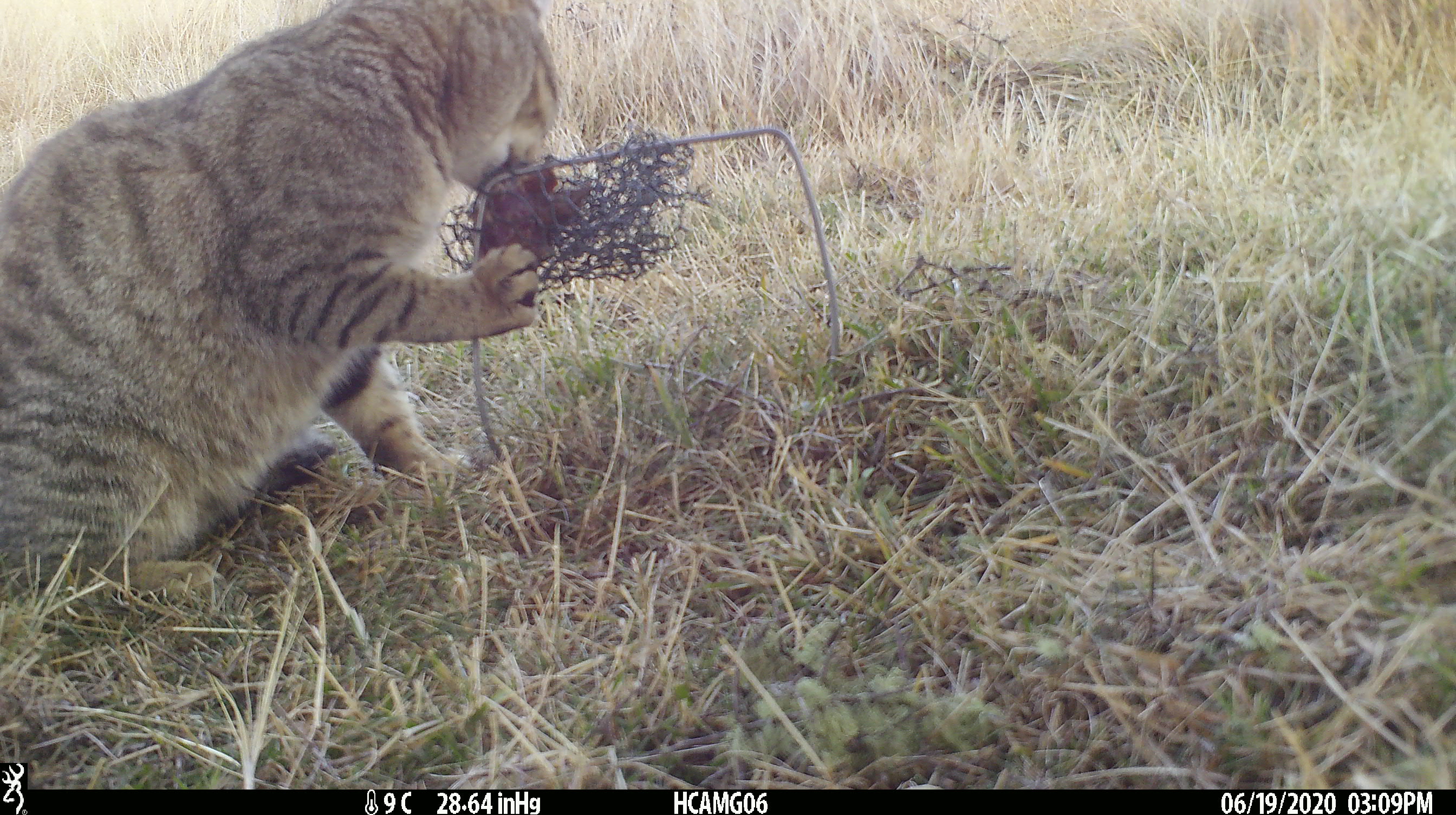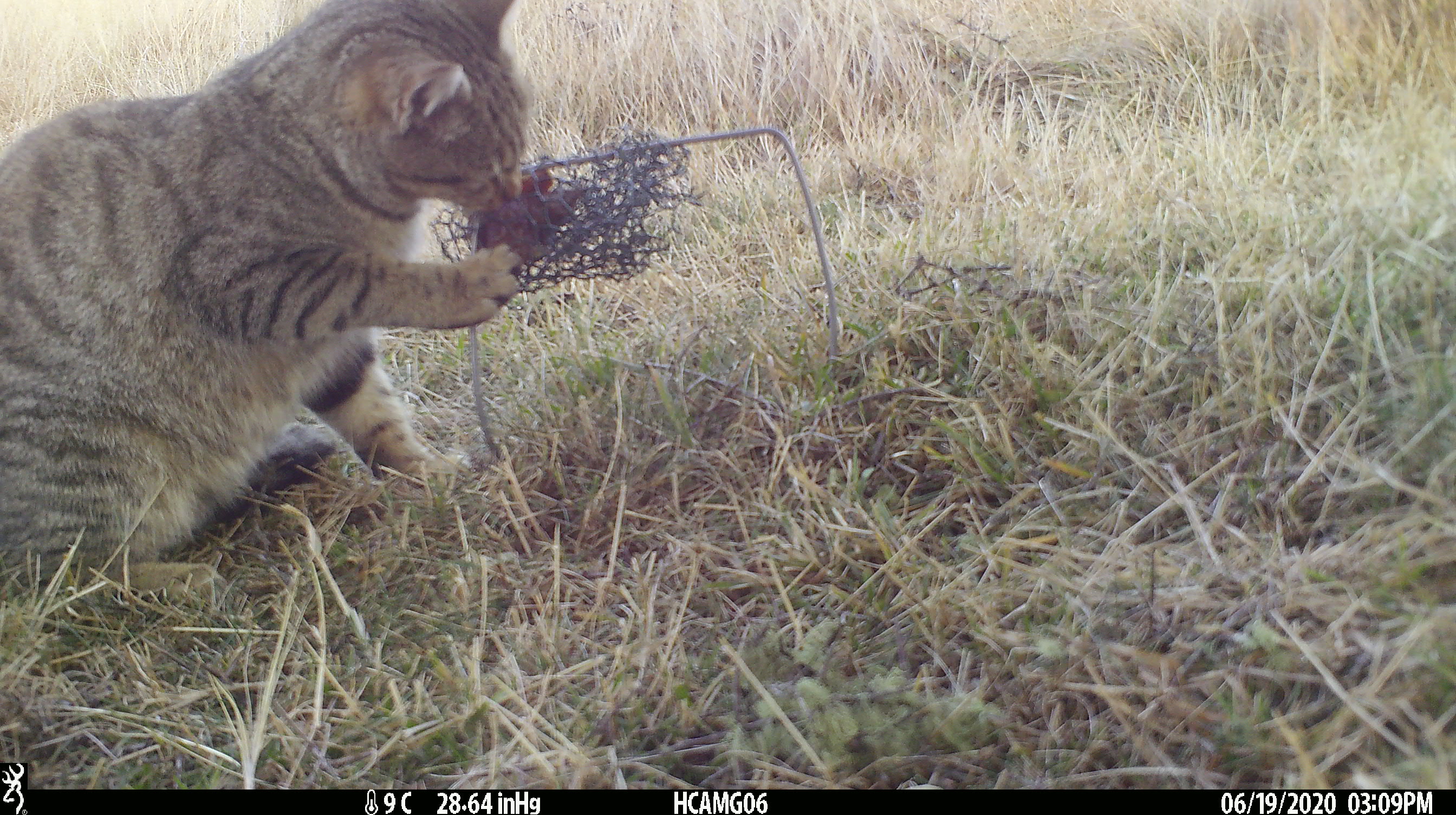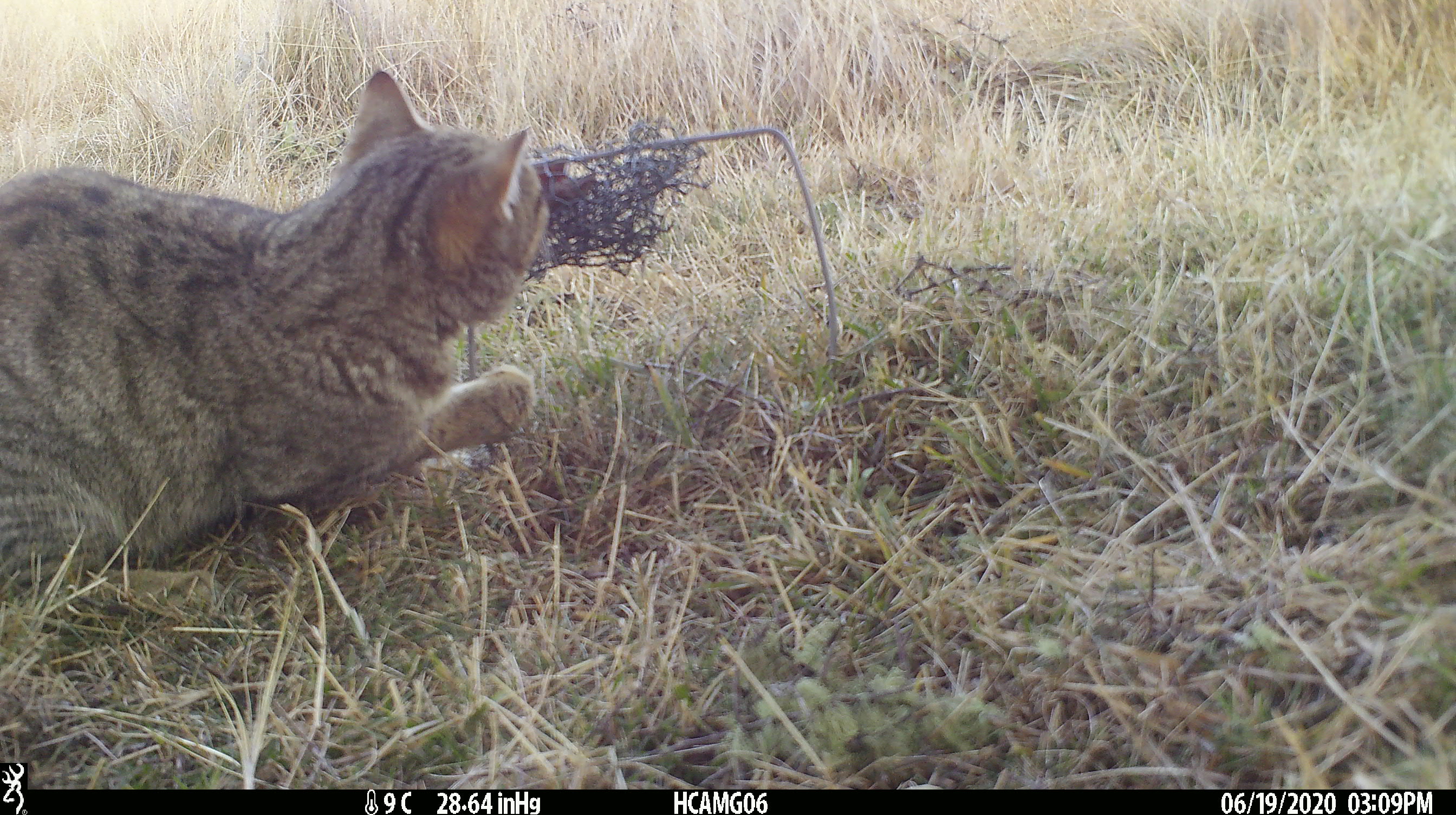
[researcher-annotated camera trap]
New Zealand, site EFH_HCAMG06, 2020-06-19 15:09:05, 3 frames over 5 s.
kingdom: Animalia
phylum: Chordata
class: Mammalia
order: Carnivora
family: Felidae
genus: Felis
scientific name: Felis catus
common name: domestic cat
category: cat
Cat (domestic cat) (Felis catus).